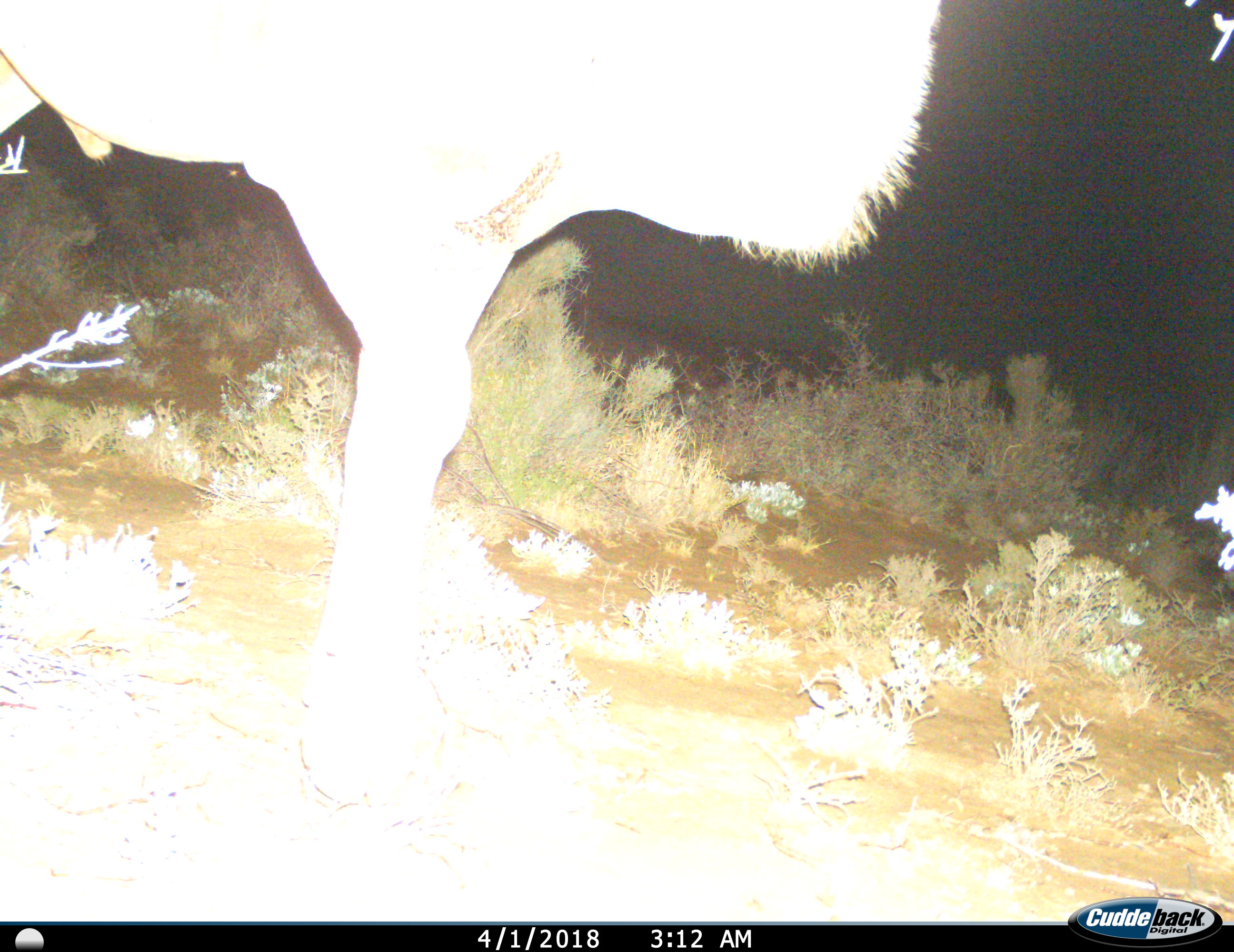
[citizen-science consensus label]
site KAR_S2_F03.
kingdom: Animalia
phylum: Chordata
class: Mammalia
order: Artiodactyla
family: Bovidae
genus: Tragelaphus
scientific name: Tragelaphus oryx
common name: eland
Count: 1.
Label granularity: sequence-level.